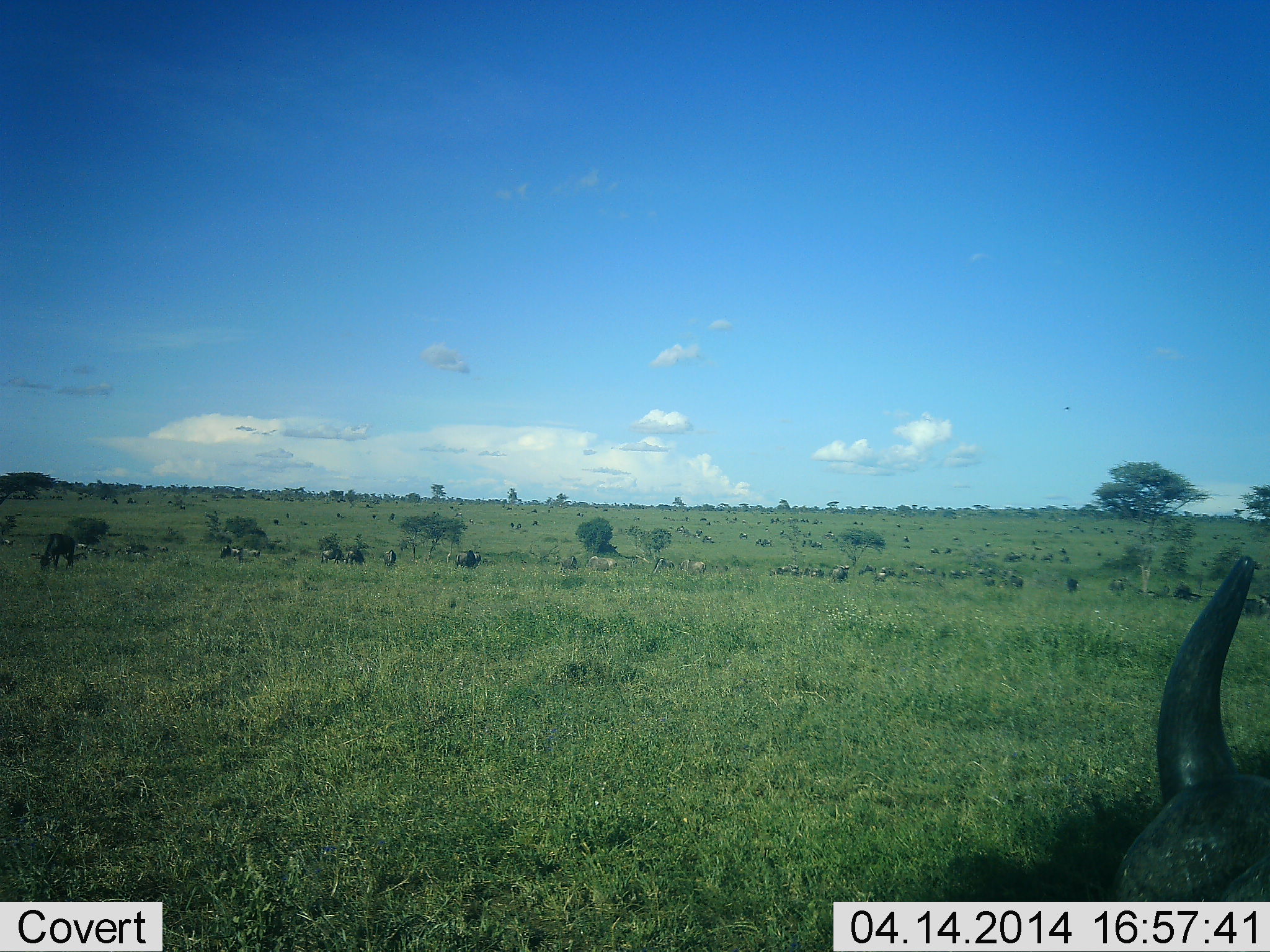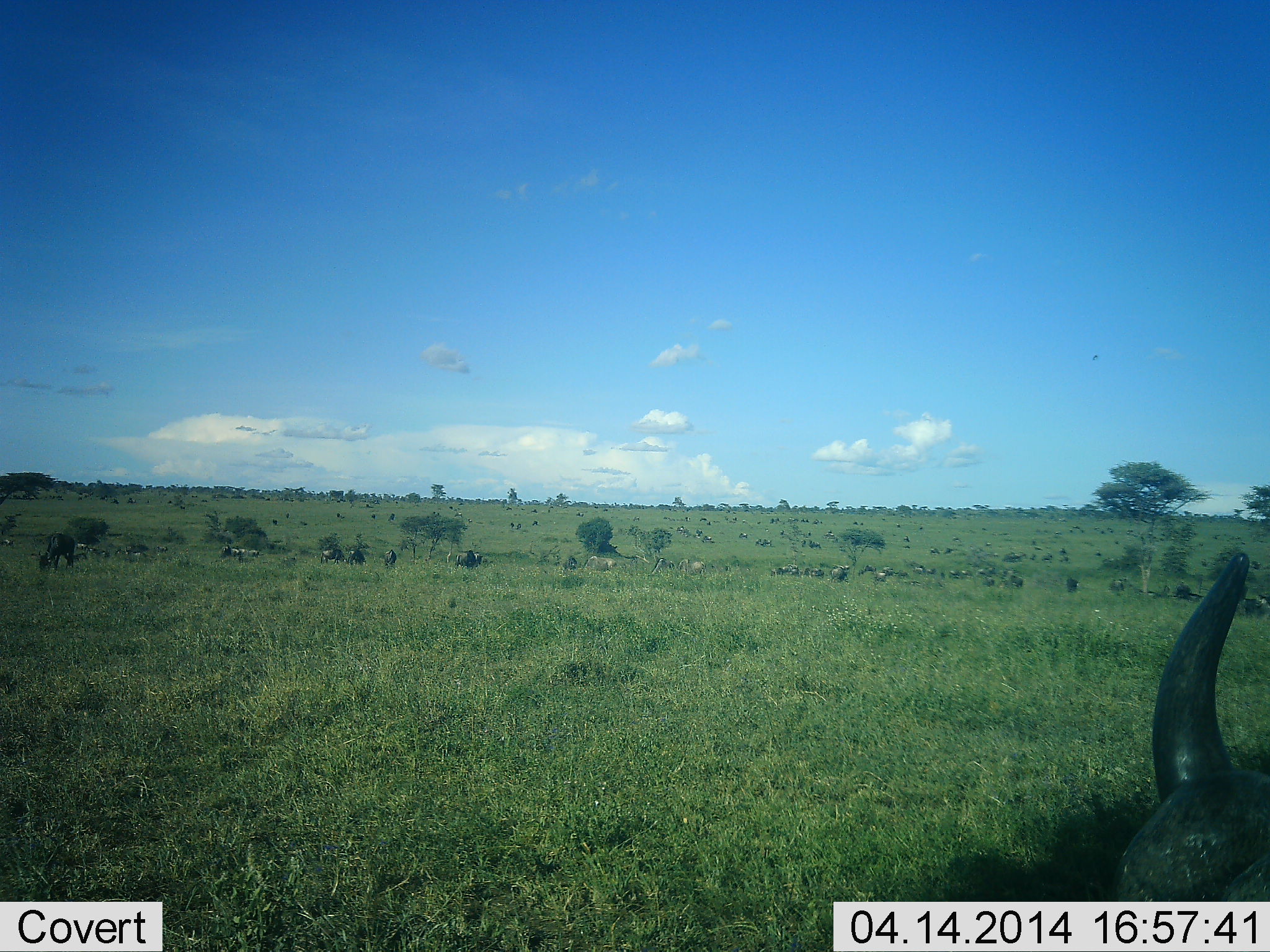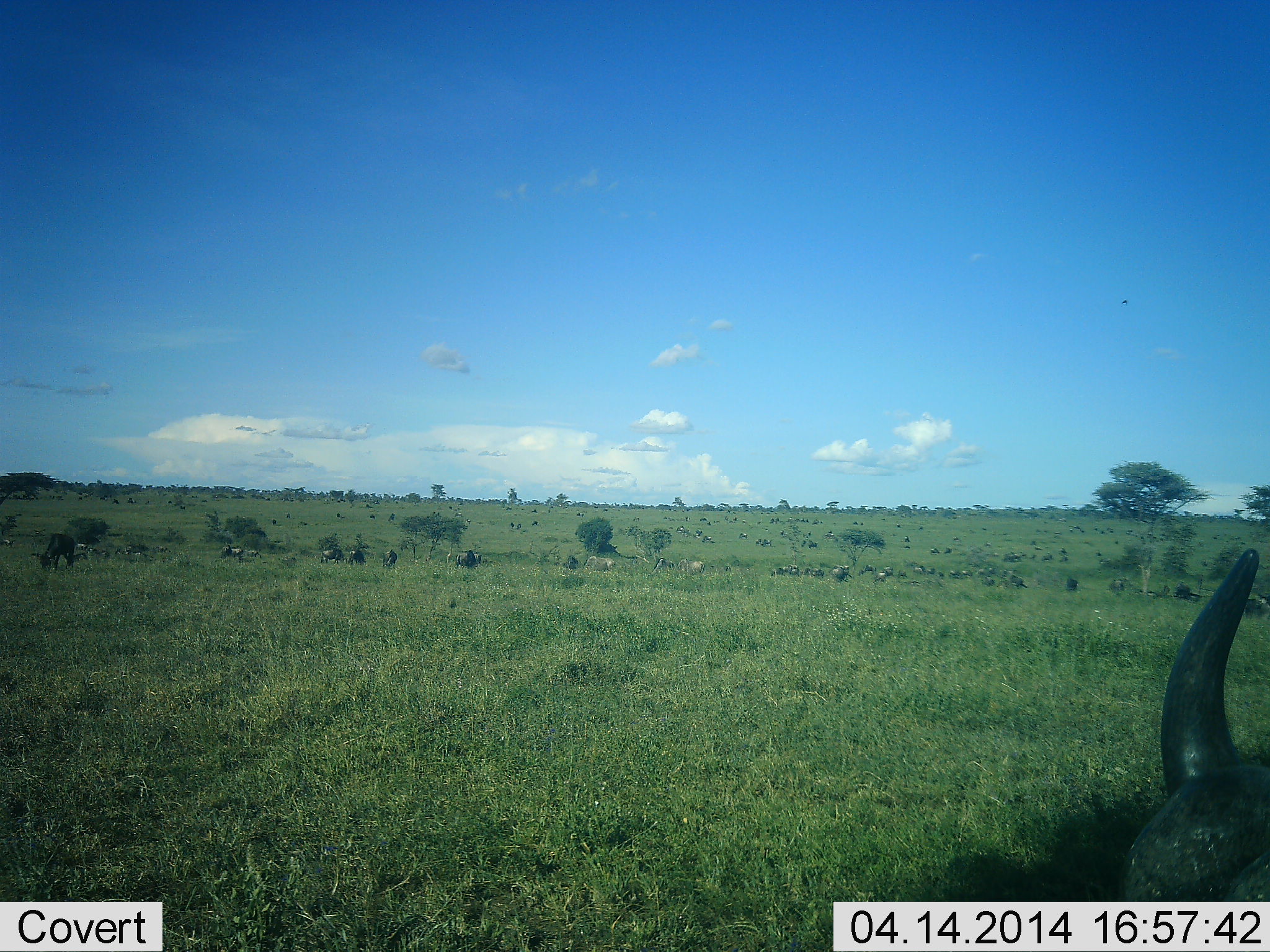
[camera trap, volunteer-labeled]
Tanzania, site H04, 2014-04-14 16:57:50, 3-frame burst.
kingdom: Animalia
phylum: Chordata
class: Mammalia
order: Artiodactyla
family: Bovidae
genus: Connochaetes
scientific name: Connochaetes taurinus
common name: blue wildebeest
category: wildebeest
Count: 11-50.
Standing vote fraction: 50%.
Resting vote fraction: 70%.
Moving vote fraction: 10%.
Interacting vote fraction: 0%.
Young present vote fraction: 0%.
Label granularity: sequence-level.